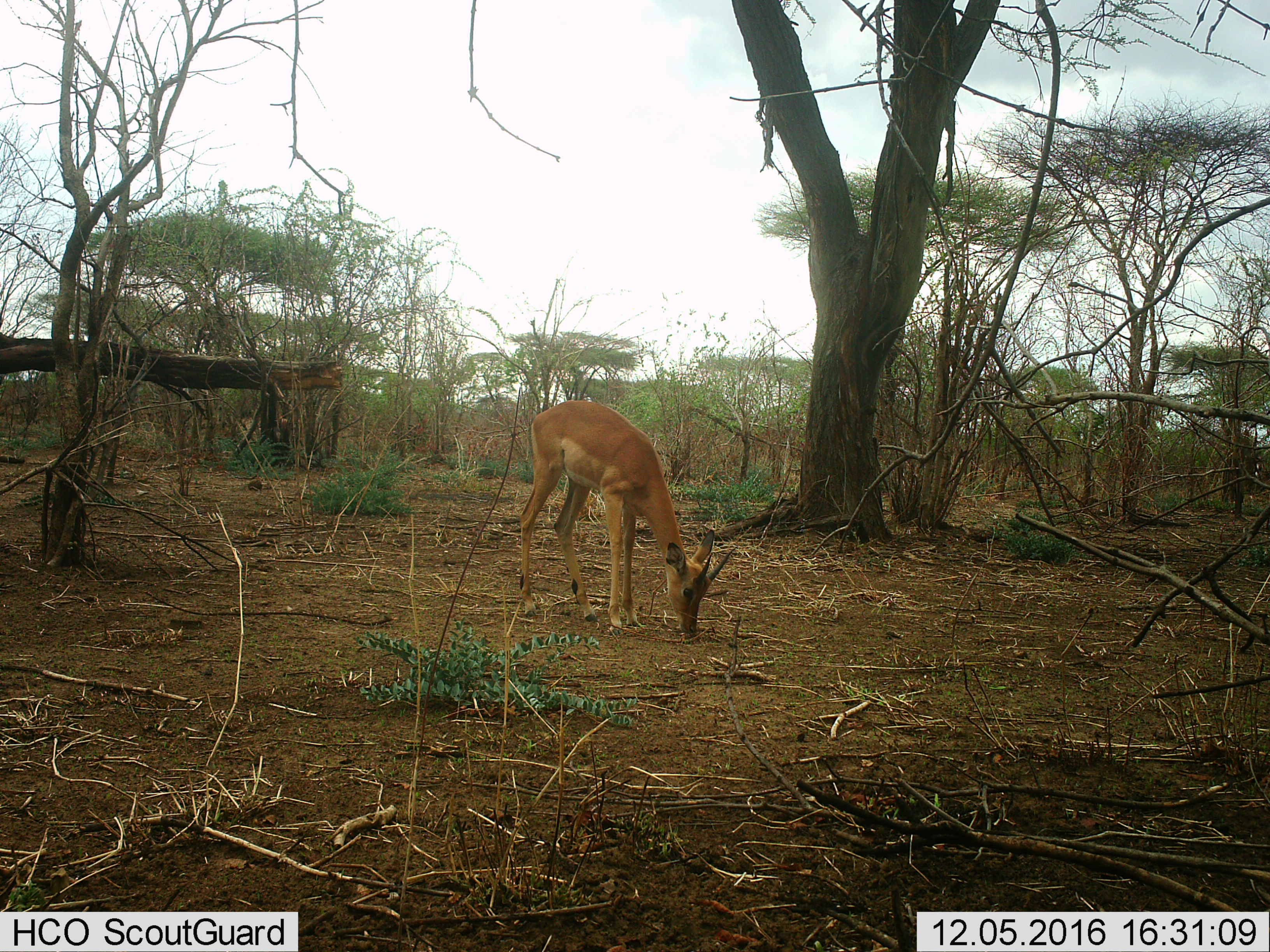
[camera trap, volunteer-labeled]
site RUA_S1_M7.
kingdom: Animalia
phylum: Chordata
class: Mammalia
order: Artiodactyla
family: Bovidae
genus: Aepyceros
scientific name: Aepyceros melampus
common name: impala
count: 1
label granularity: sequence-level